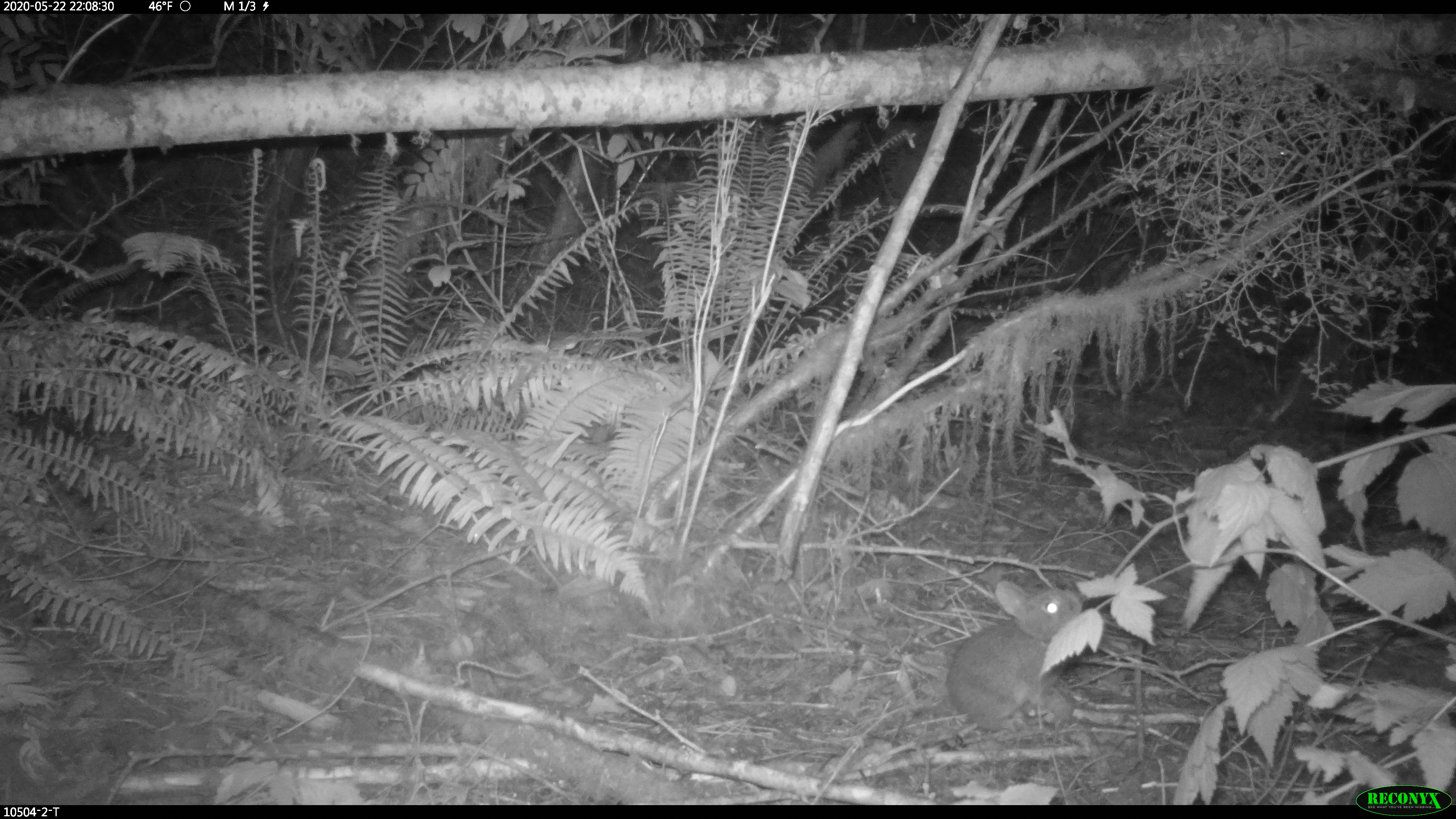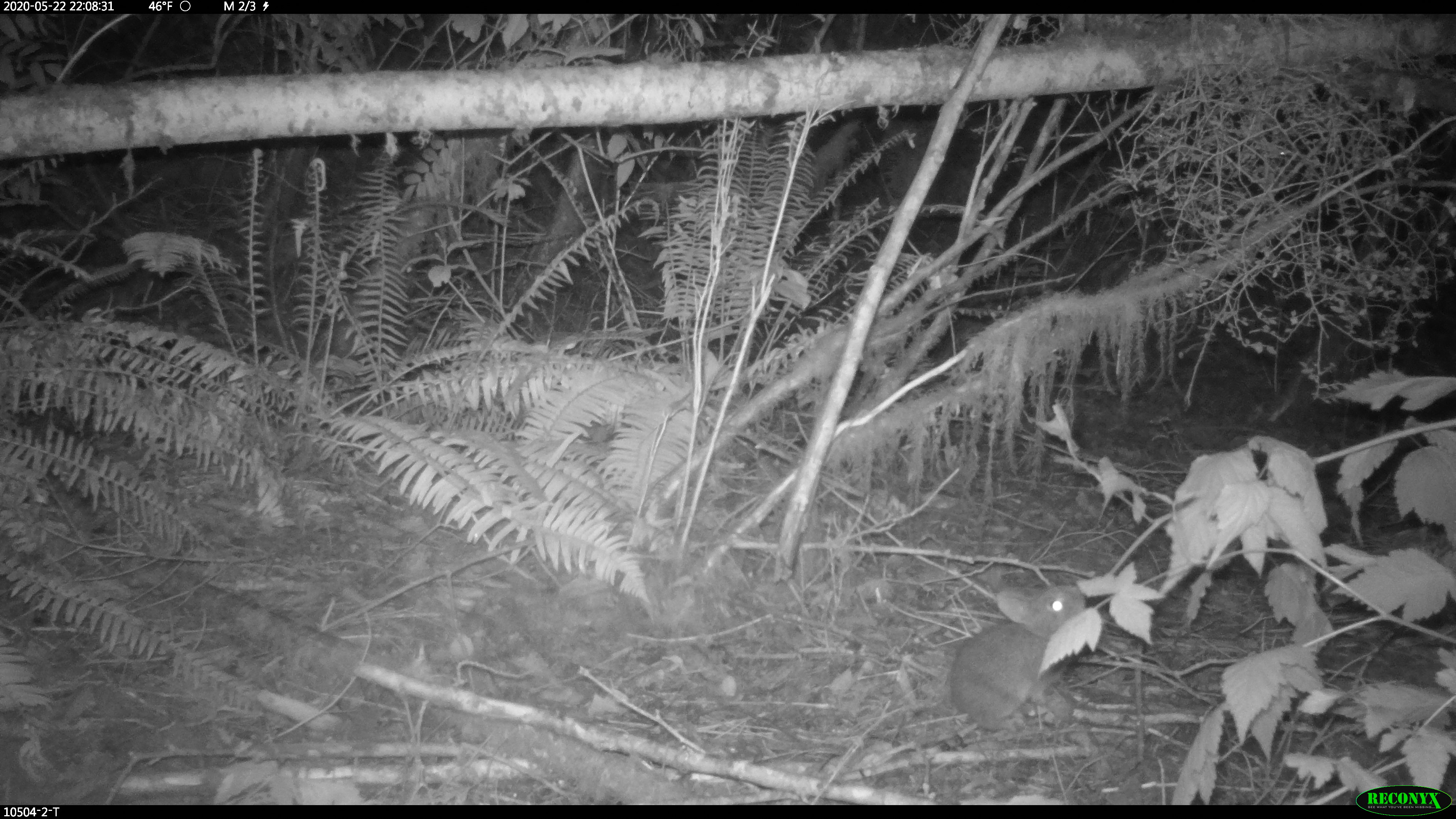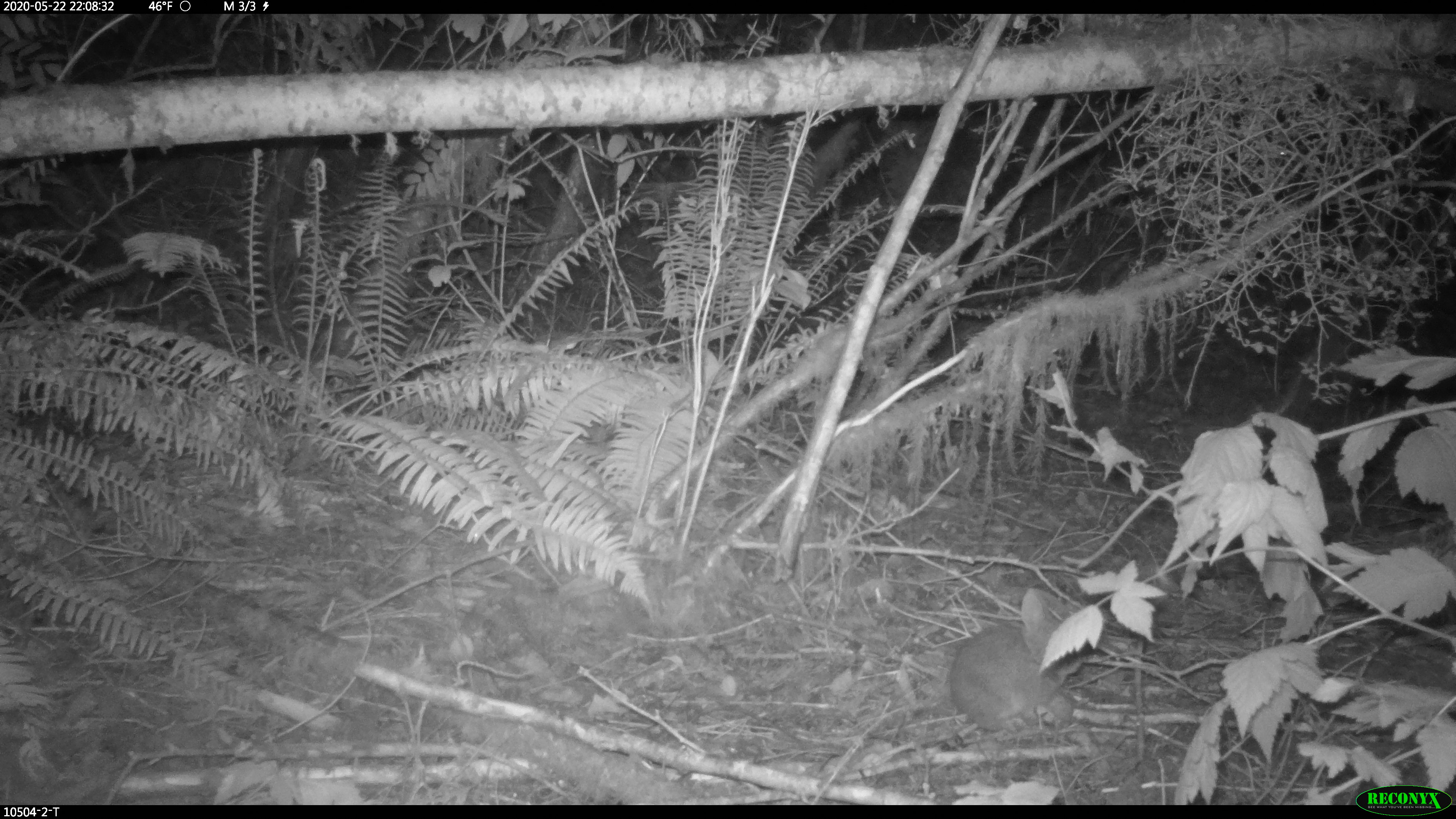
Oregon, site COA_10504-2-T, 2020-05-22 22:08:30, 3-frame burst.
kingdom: Animalia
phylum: Chordata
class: Mammalia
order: Lagomorpha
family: Leporidae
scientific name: Leporidae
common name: hares and rabbits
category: leporidae family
Leporidae family (hares and rabbits) (Leporidae).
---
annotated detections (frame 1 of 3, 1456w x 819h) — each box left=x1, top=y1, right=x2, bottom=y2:
leporidae family: left=947, top=577, right=1082, bottom=729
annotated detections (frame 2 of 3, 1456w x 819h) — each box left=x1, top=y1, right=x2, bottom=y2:
leporidae family: left=943, top=578, right=1097, bottom=732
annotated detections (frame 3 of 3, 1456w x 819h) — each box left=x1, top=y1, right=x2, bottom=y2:
leporidae family: left=947, top=586, right=1087, bottom=730